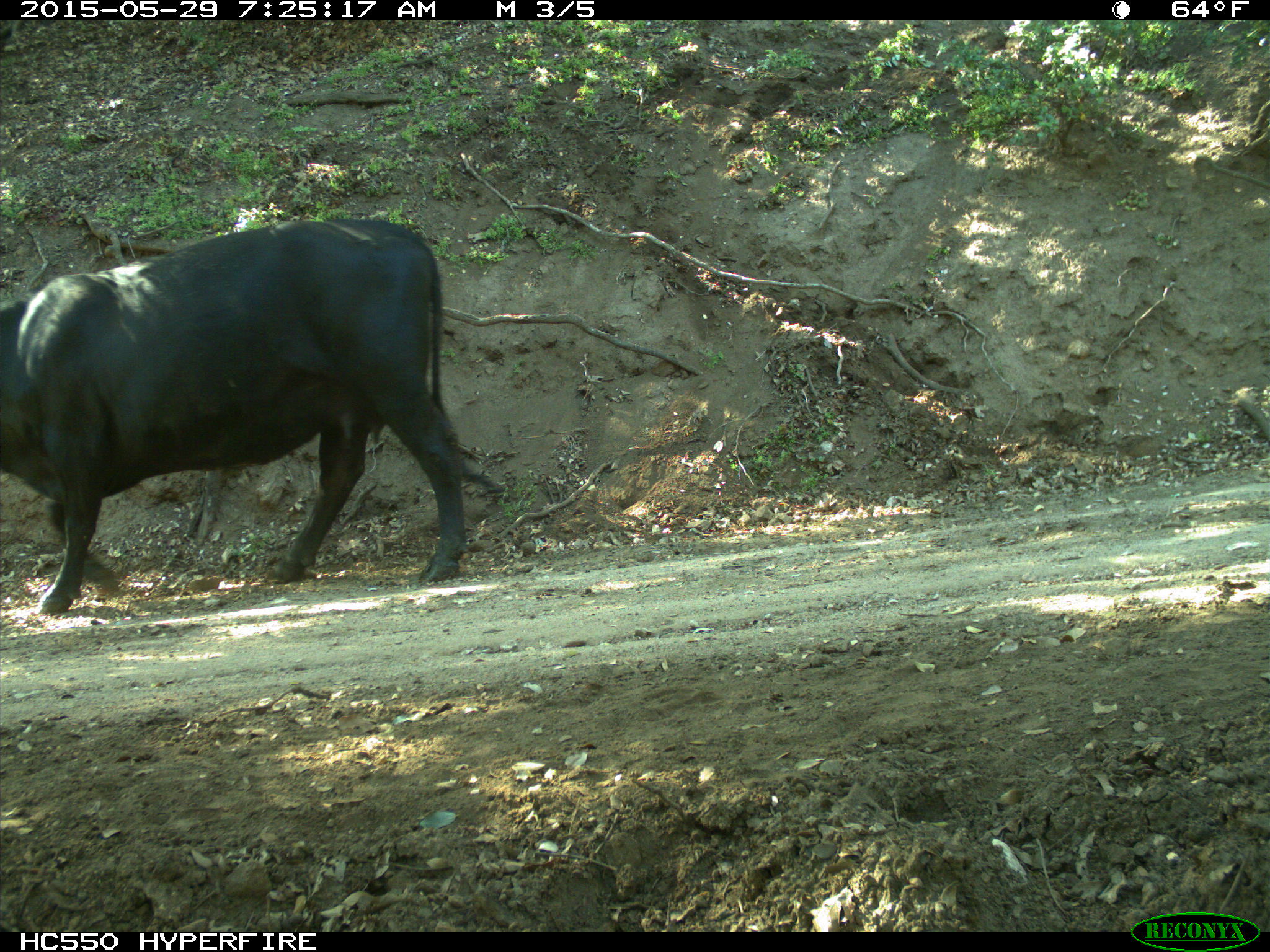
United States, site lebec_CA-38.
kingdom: Animalia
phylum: Chordata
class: Mammalia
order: Artiodactyla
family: Bovidae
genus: Bos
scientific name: Bos taurus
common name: domestic cow